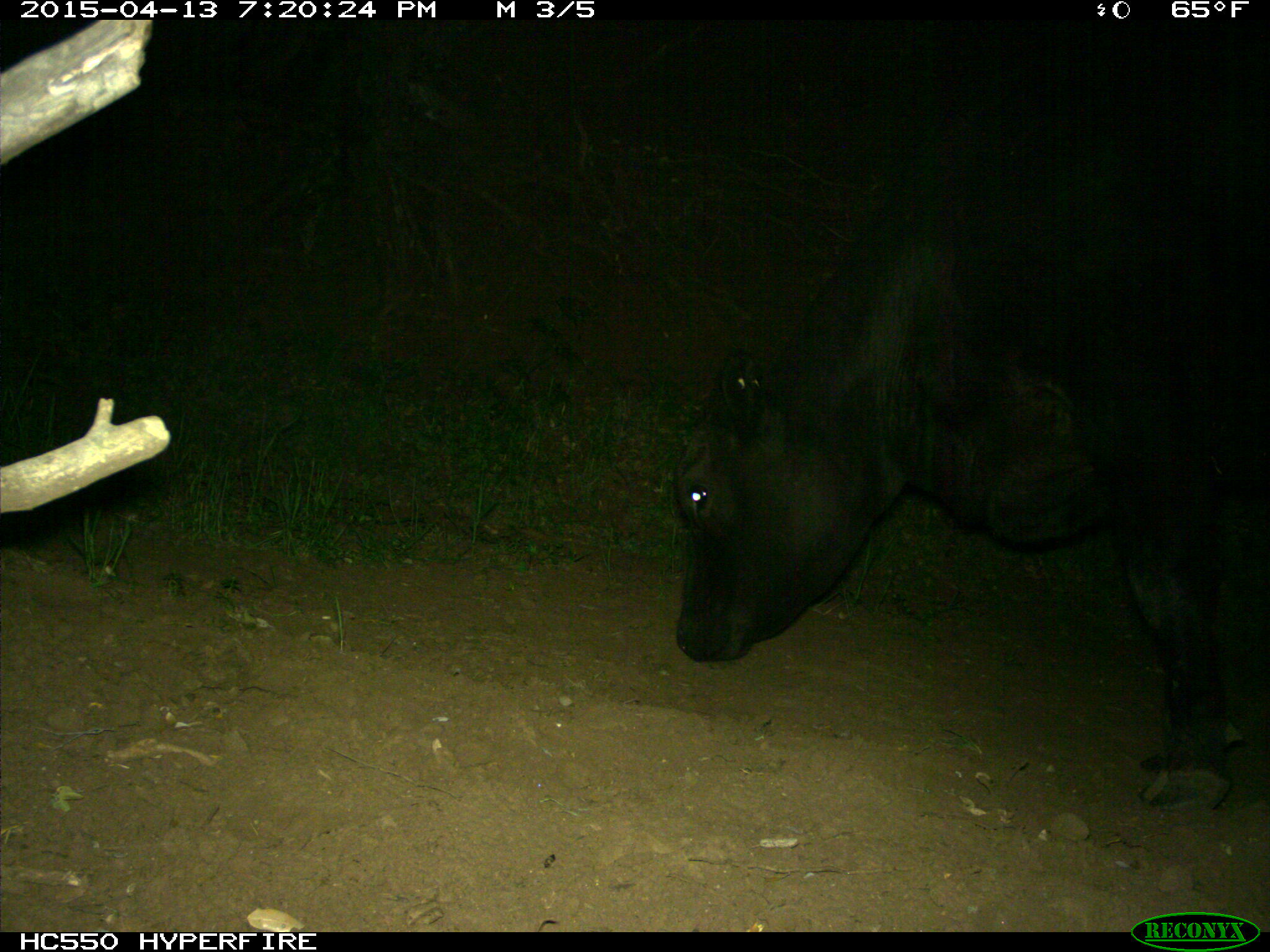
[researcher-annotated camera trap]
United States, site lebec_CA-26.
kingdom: Animalia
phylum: Chordata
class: Mammalia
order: Artiodactyla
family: Bovidae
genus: Bos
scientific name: Bos taurus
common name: domestic cow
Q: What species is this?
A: Bos taurus (domestic cow).